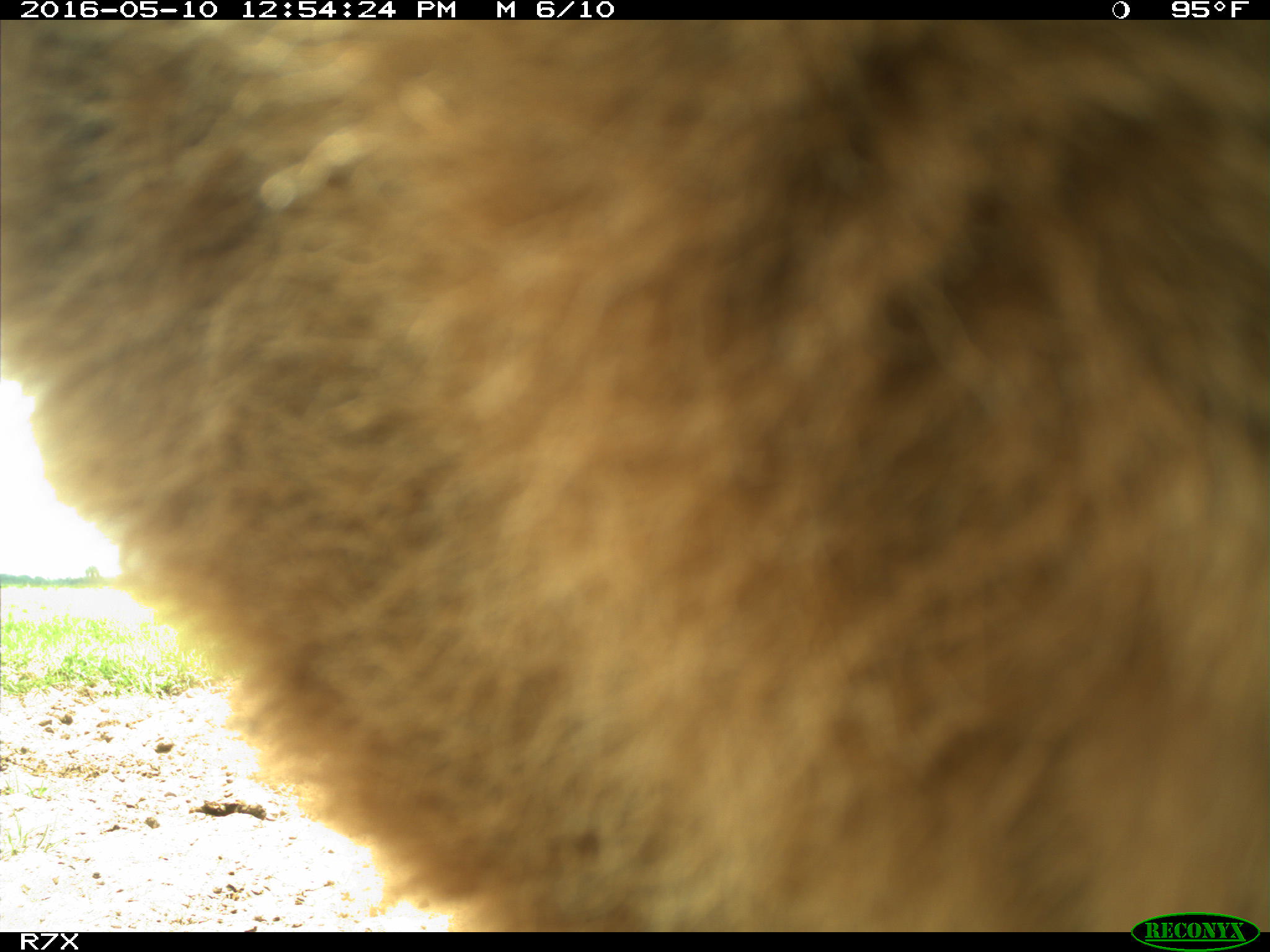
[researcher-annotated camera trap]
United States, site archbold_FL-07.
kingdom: Animalia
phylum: Chordata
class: Mammalia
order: Artiodactyla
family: Bovidae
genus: Bos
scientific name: Bos taurus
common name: domestic cow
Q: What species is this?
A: Bos taurus (domestic cow).